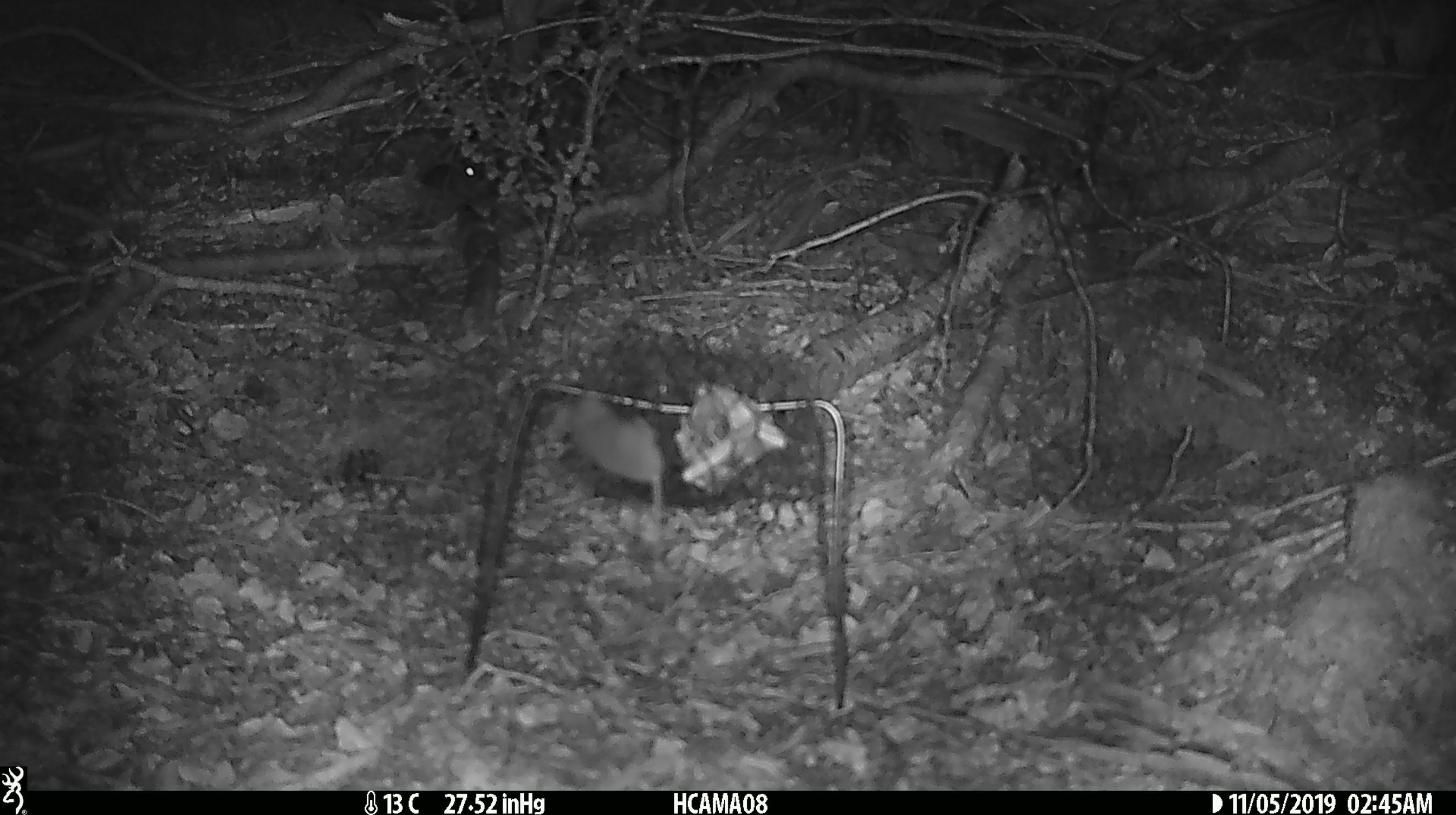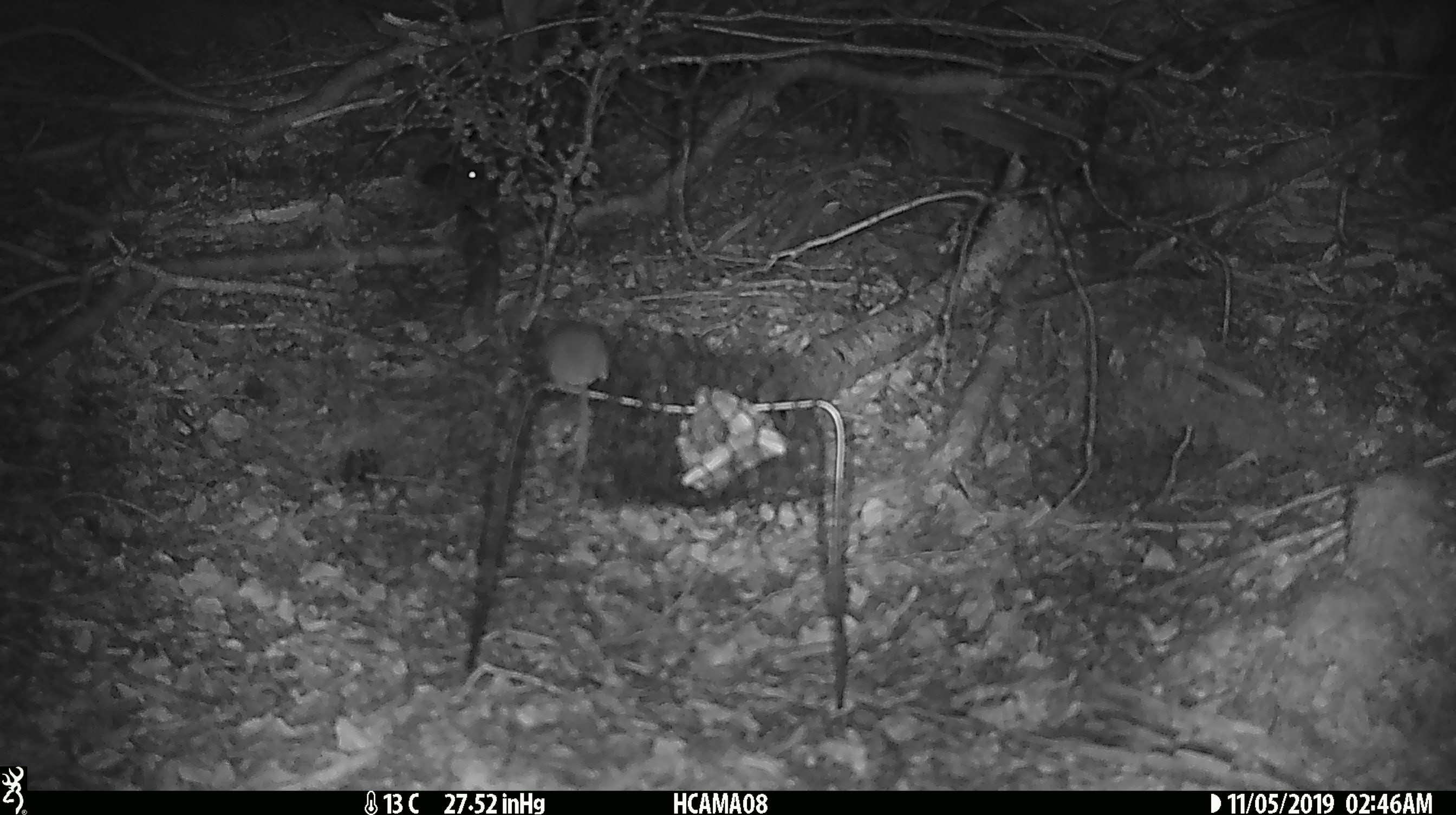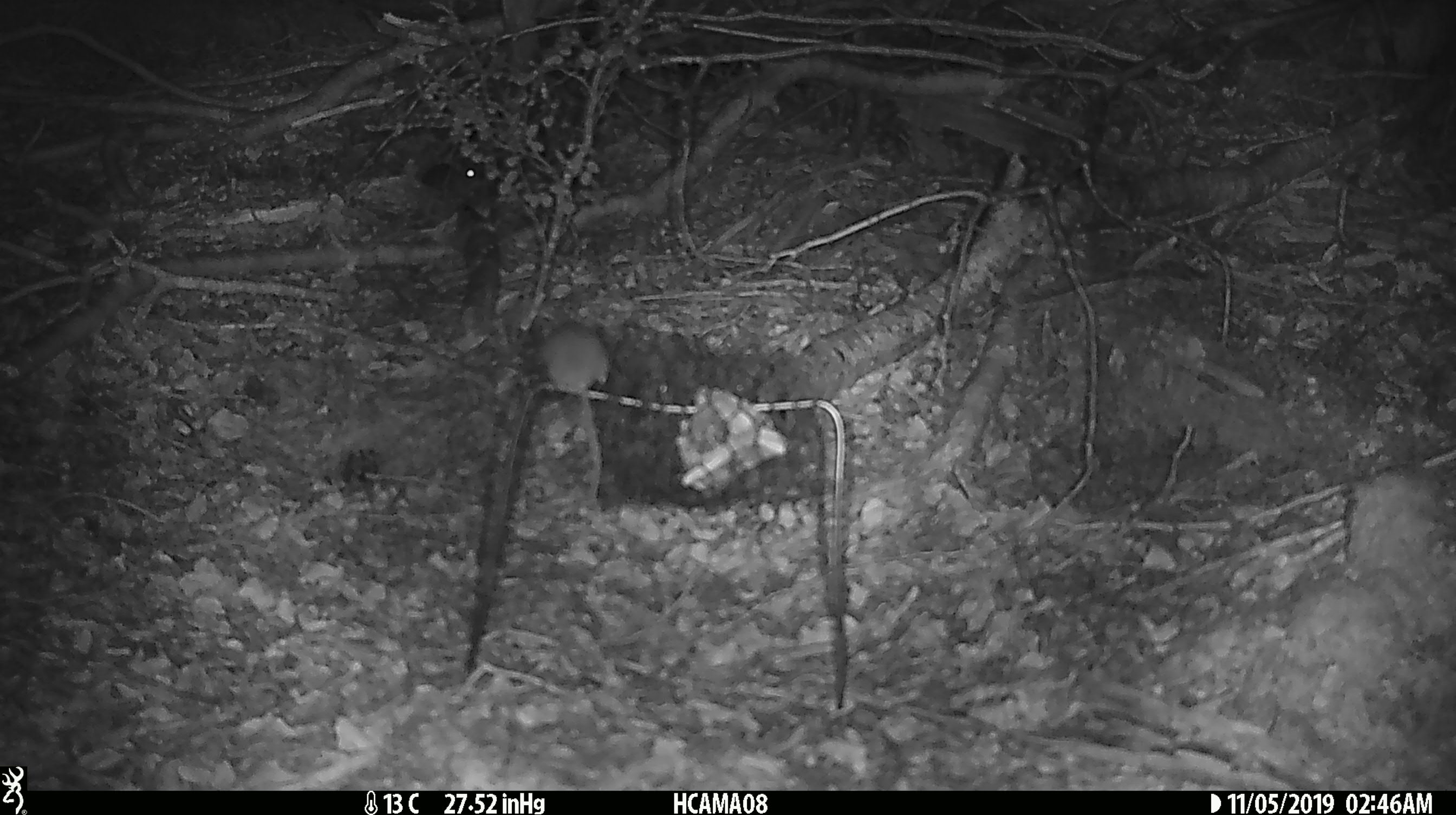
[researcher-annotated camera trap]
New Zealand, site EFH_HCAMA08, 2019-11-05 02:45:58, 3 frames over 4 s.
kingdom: Animalia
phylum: Chordata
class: Mammalia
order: Rodentia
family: Muridae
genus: Mus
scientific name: Mus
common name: mouse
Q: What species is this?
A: Mouse (Mus).